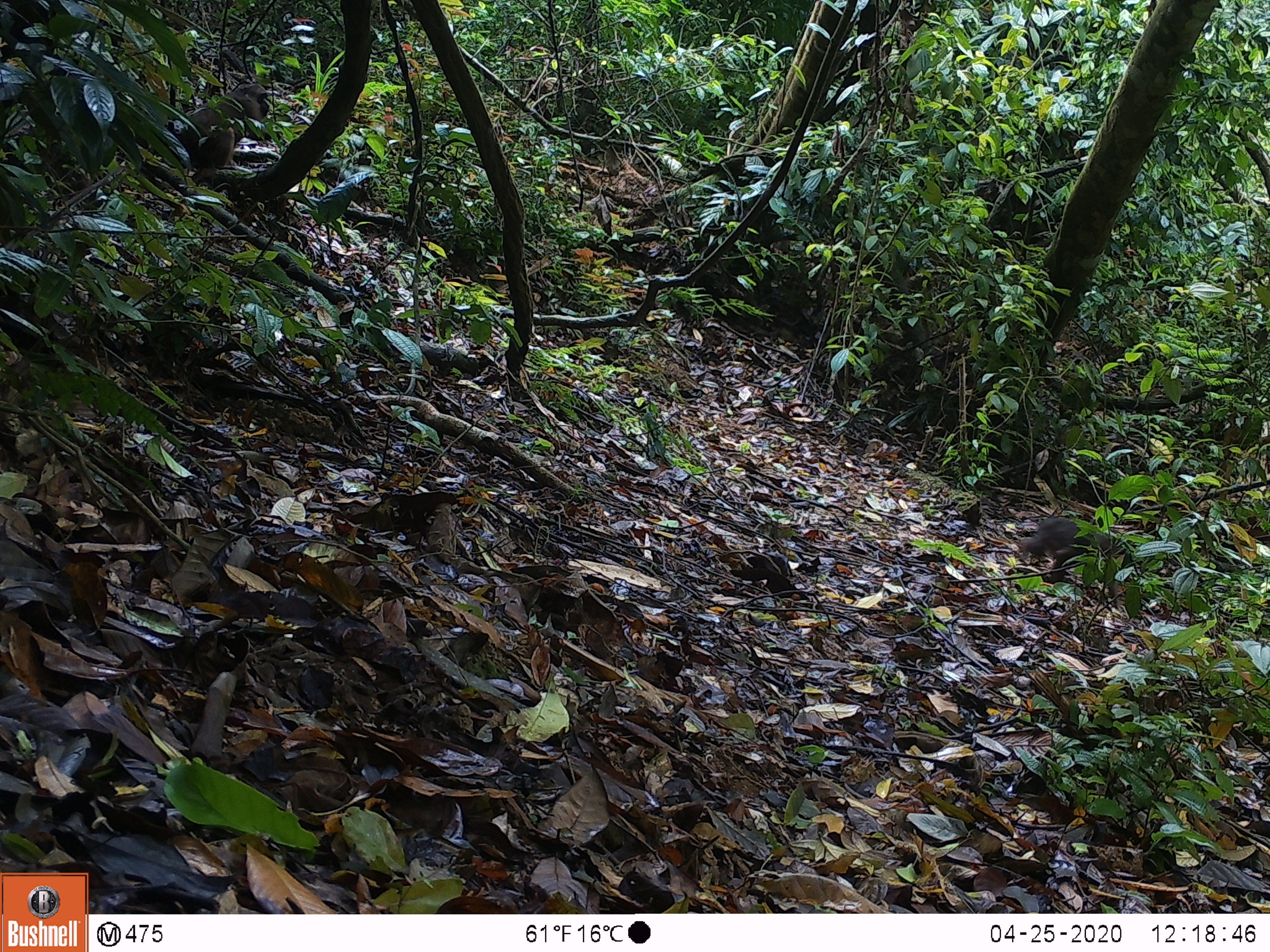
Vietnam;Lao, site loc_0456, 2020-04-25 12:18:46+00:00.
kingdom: Animalia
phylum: Chordata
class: Mammalia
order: Primates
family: Cercopithecidae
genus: Macaca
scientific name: Macaca arctoides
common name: stump-tailed macaque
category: stump tailed macaque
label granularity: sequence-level